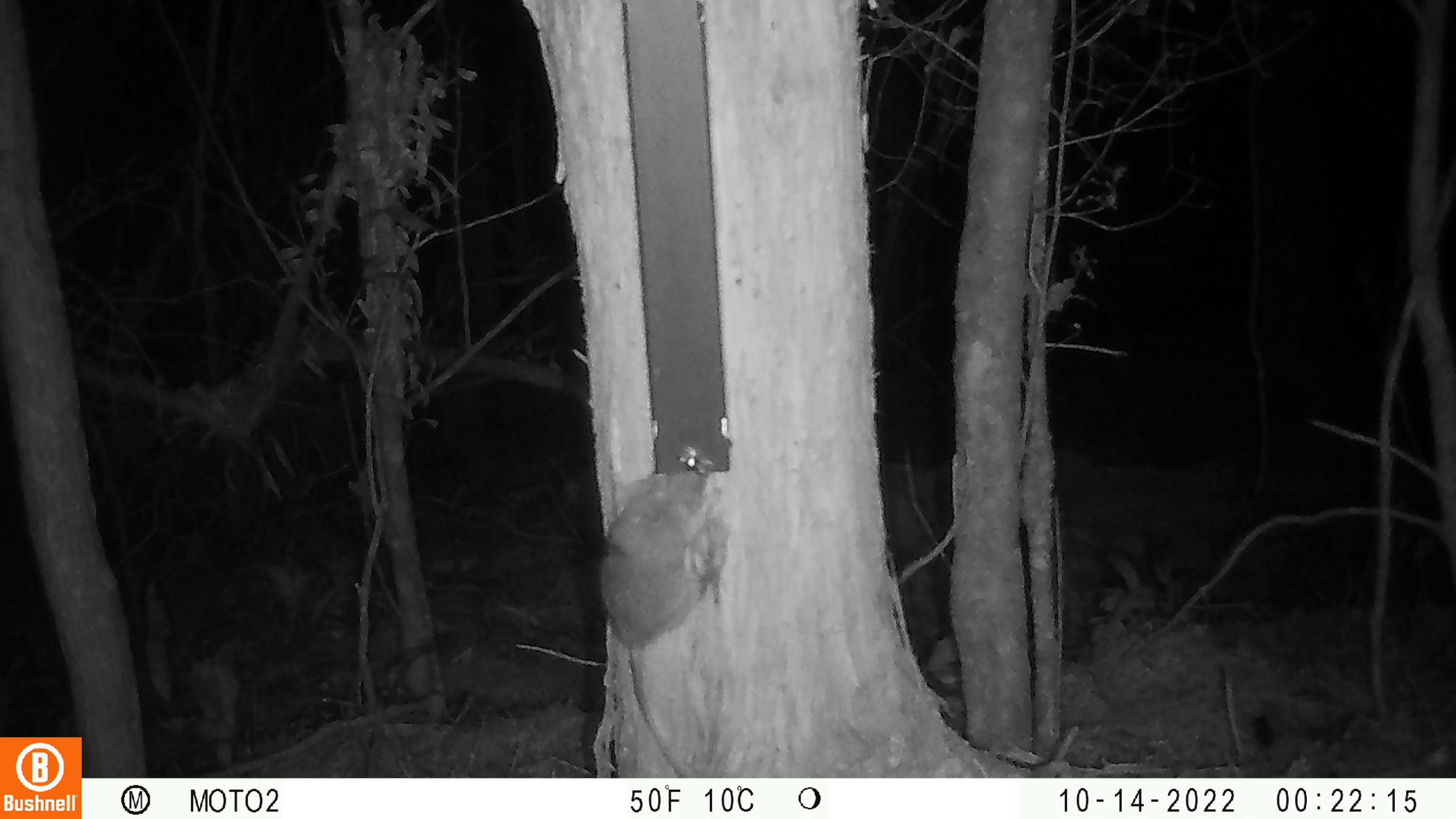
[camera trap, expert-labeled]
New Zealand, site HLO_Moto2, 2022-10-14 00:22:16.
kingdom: Animalia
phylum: Chordata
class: Mammalia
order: Rodentia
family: Muridae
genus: Rattus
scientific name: Rattus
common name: rat